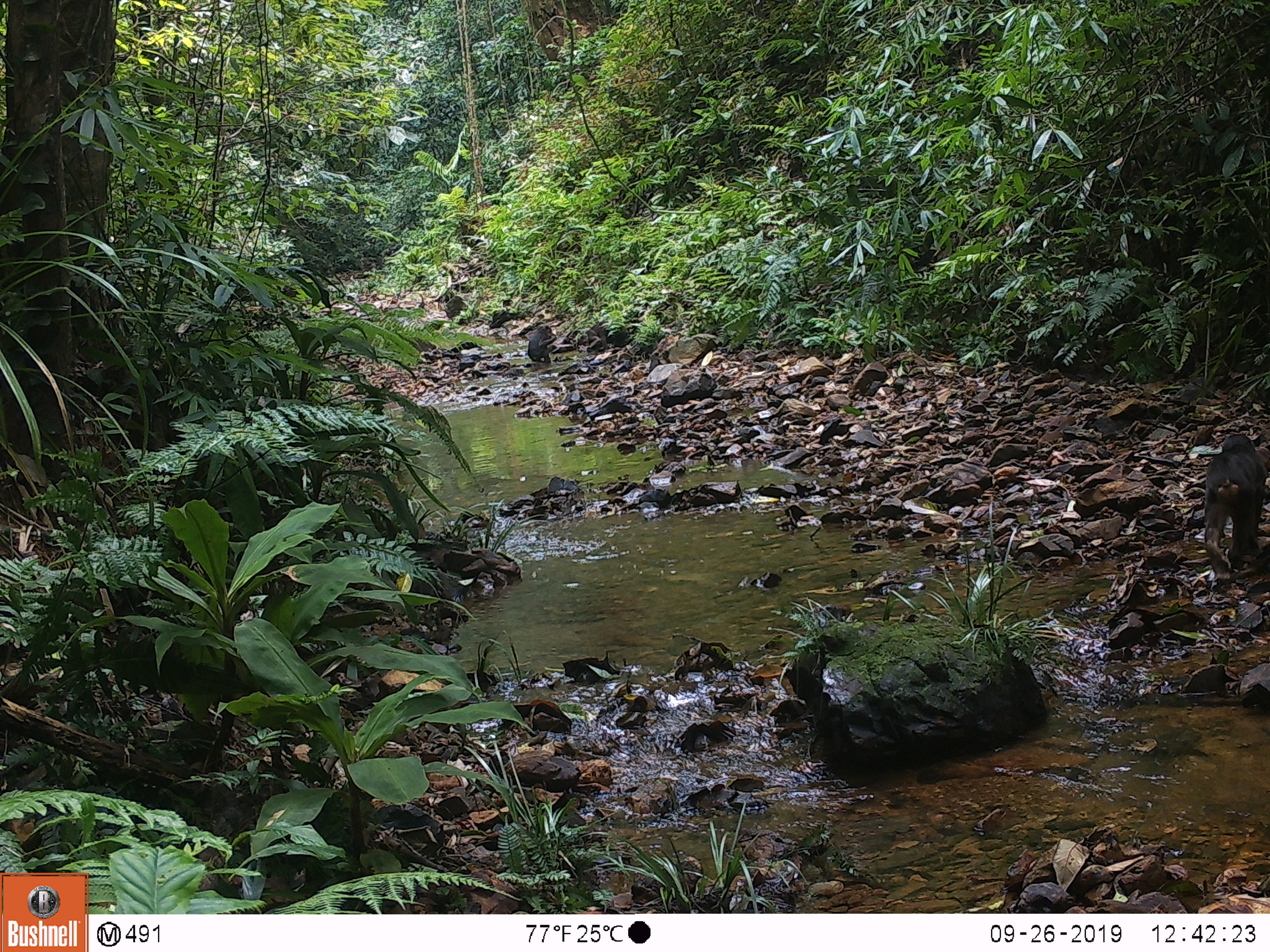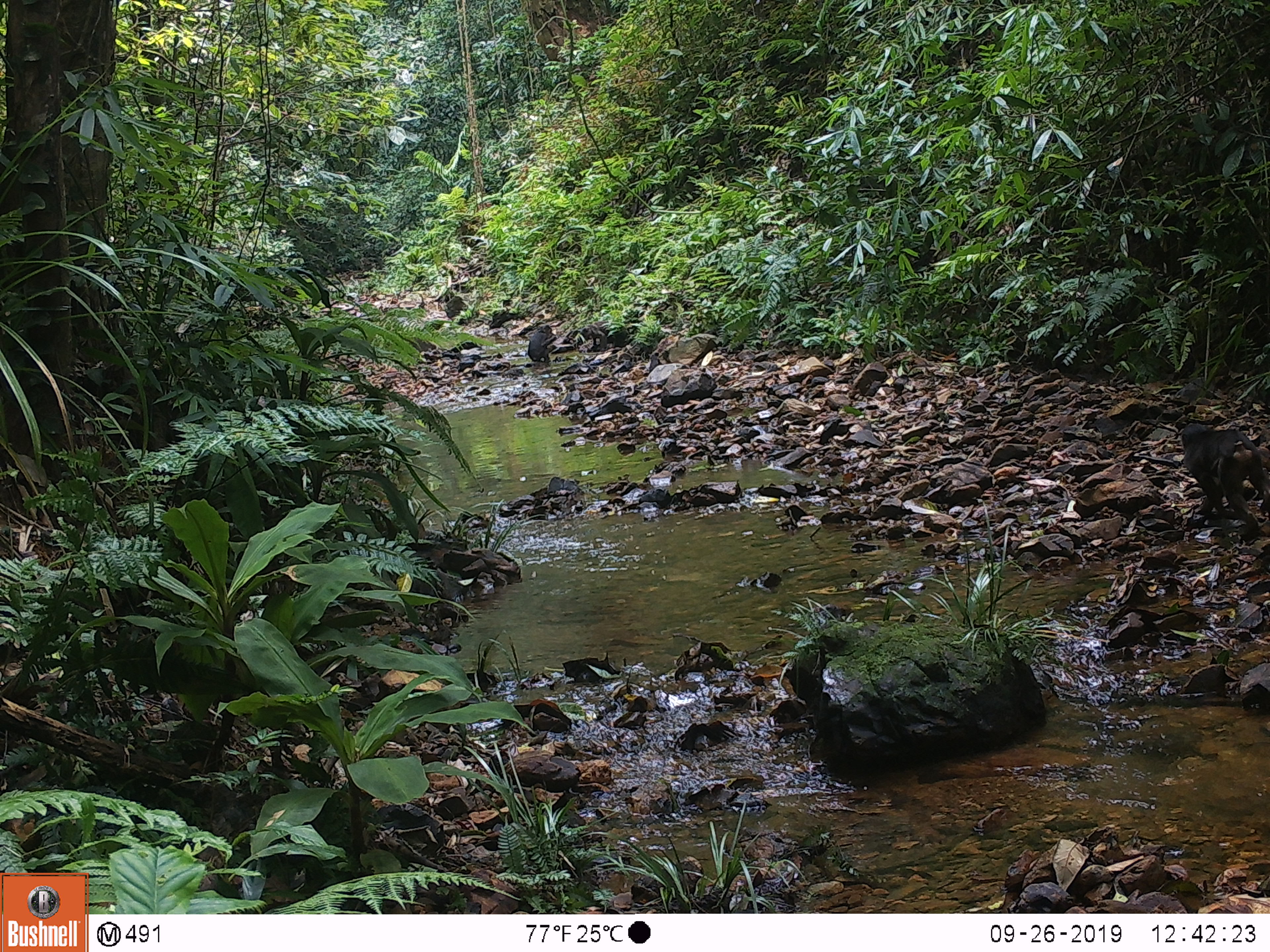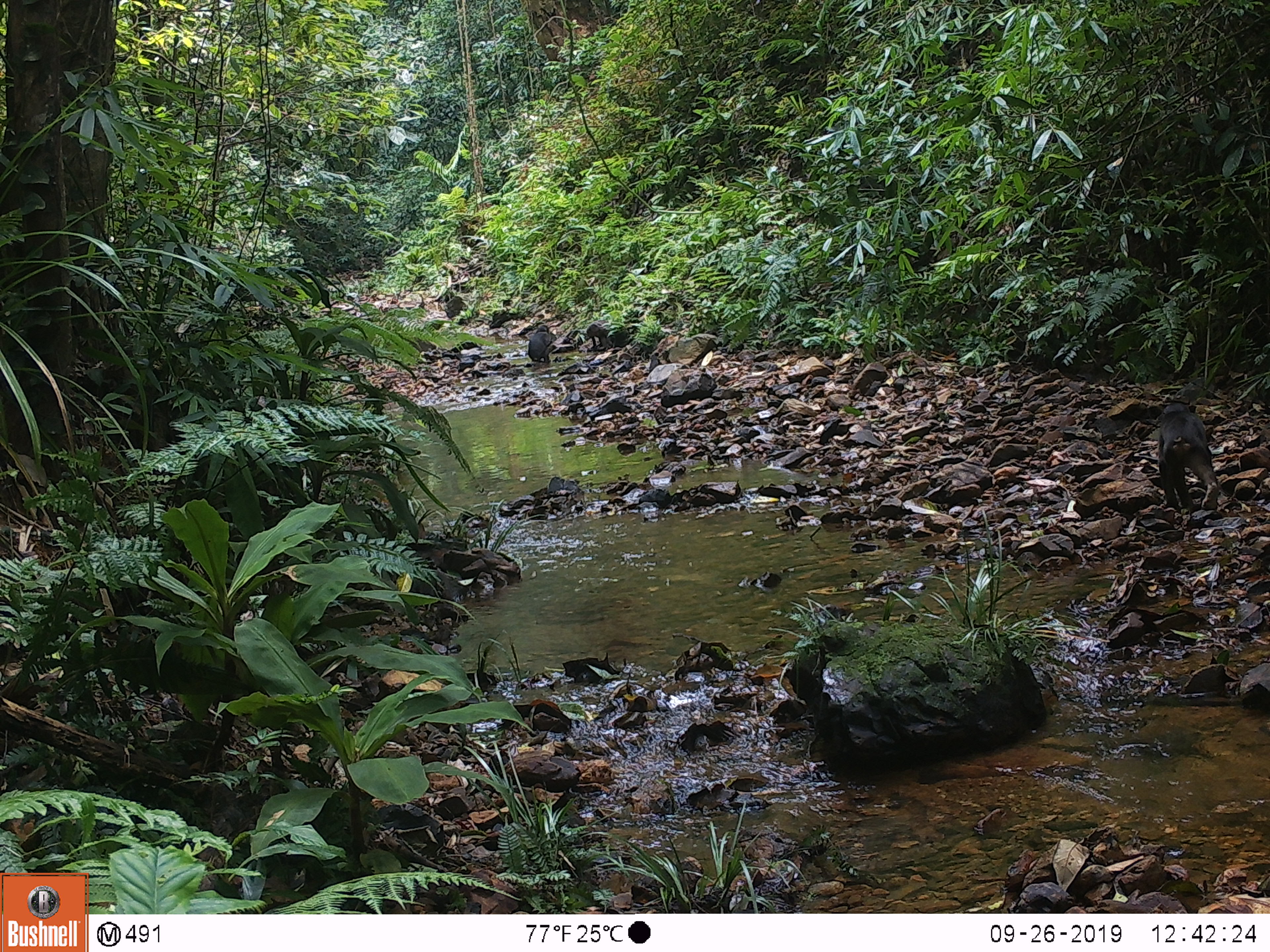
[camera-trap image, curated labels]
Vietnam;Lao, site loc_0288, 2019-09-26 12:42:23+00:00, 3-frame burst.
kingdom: Animalia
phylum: Chordata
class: Mammalia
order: Primates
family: Cercopithecidae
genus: Macaca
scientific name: Macaca arctoides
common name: stump-tailed macaque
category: stump tailed macaque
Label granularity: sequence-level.